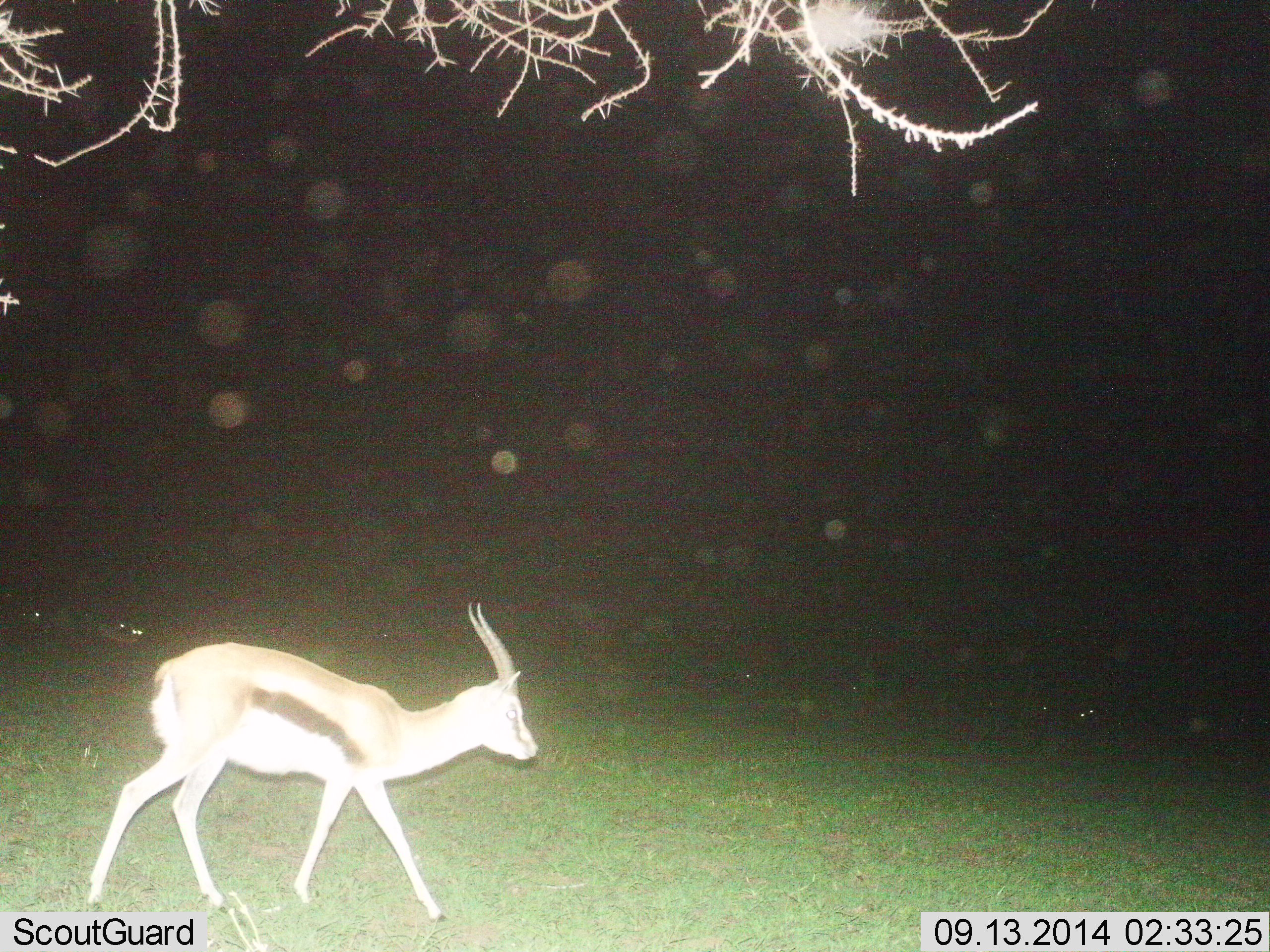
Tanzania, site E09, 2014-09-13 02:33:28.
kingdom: Animalia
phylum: Chordata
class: Mammalia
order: Artiodactyla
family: Bovidae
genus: Eudorcas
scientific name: Eudorcas thomsonii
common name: thomson's gazelle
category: gazellethomsons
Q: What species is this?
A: Gazellethomsons (thomson's gazelle) (Eudorcas thomsonii).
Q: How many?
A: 1.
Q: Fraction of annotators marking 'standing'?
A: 30%.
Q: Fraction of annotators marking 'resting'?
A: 10%.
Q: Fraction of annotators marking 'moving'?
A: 80%.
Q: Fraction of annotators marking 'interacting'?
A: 0%.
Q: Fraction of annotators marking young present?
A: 0%.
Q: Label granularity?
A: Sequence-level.